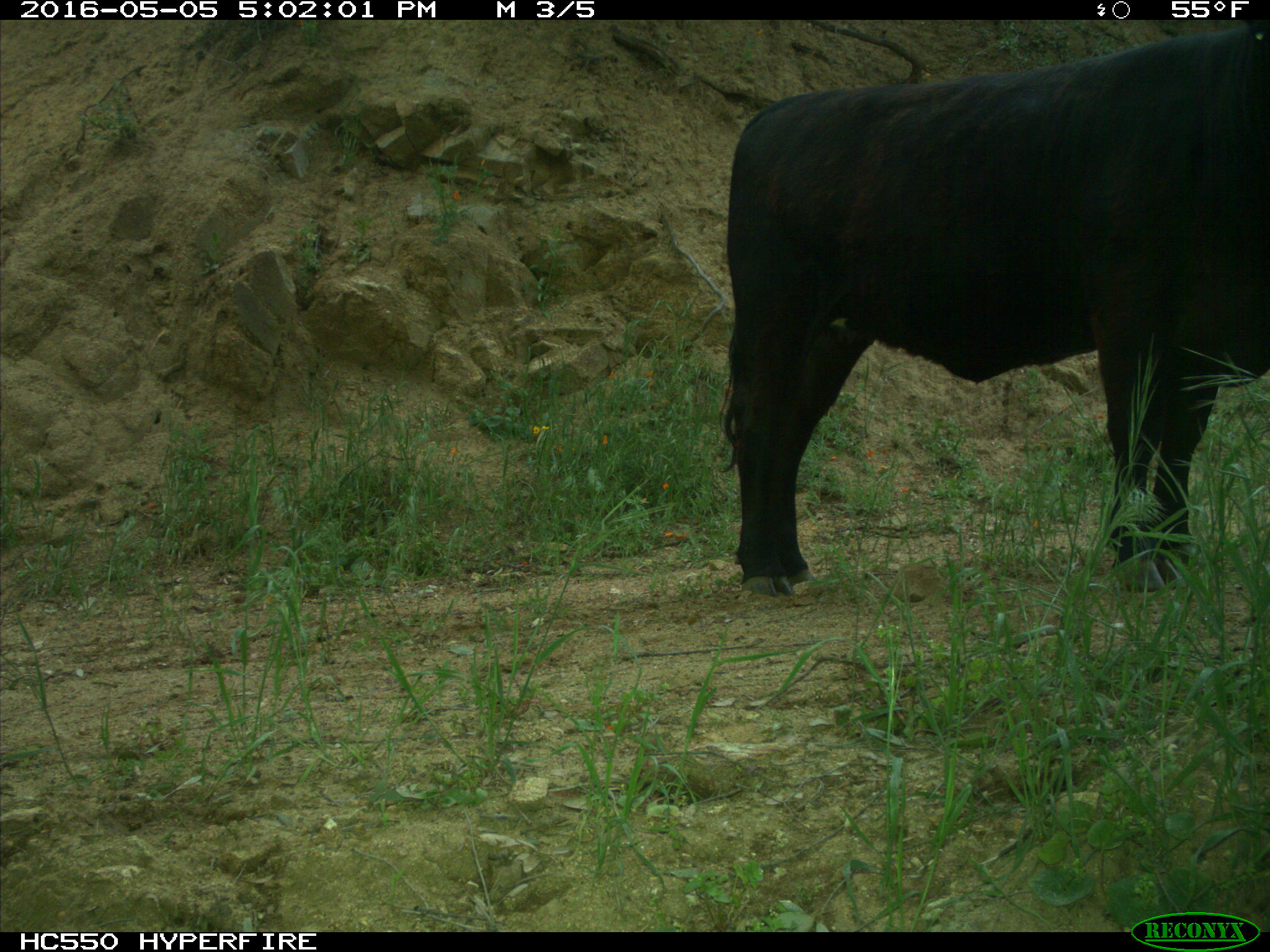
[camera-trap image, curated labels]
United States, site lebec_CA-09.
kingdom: Animalia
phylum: Chordata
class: Mammalia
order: Artiodactyla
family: Bovidae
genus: Bos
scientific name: Bos taurus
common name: domestic cow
Bos taurus (domestic cow).